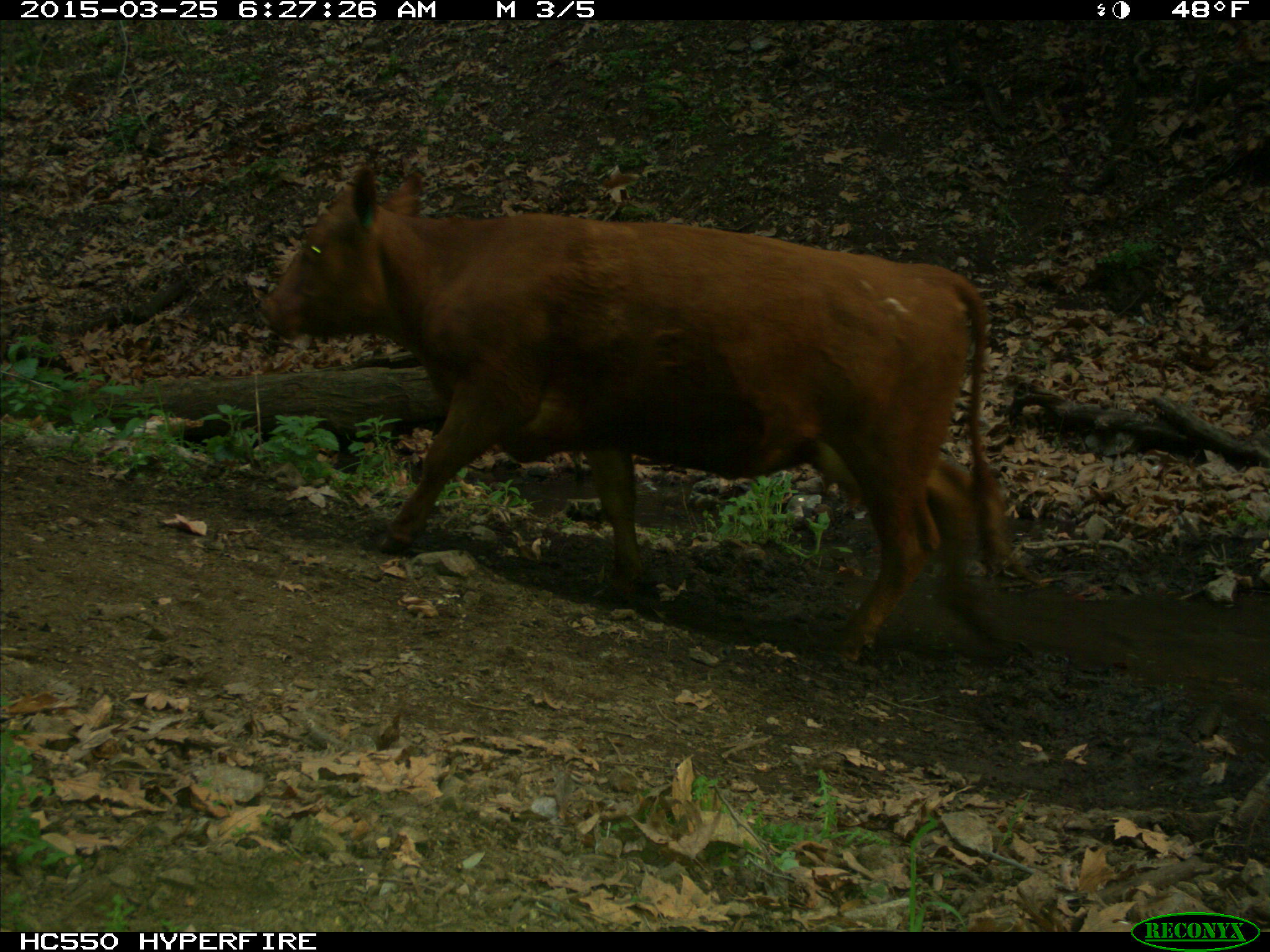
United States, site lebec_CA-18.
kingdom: Animalia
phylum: Chordata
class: Mammalia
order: Artiodactyla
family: Bovidae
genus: Bos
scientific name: Bos taurus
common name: domestic cow